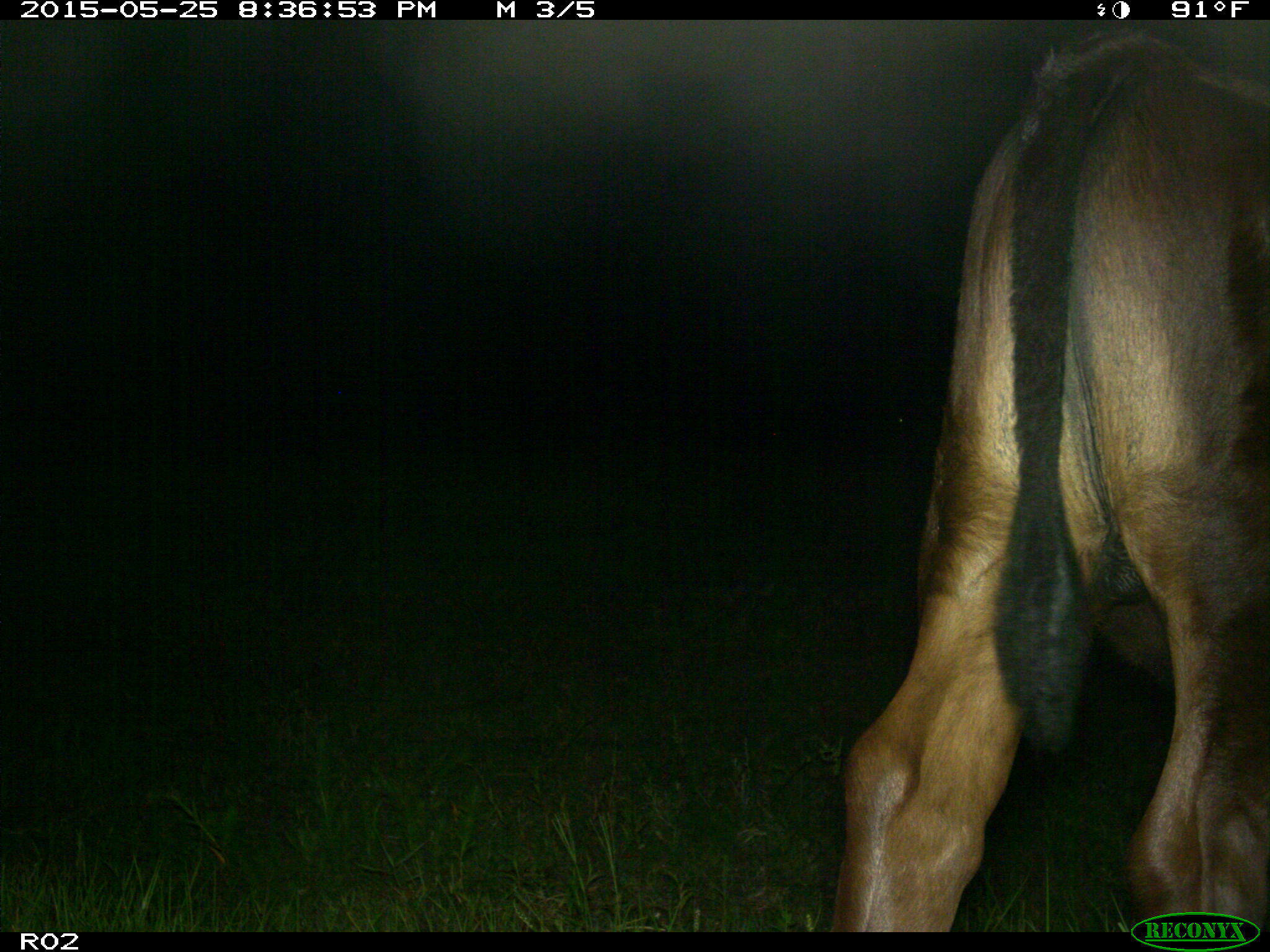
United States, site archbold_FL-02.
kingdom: Animalia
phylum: Chordata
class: Mammalia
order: Artiodactyla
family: Bovidae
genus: Bos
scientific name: Bos taurus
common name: domestic cow